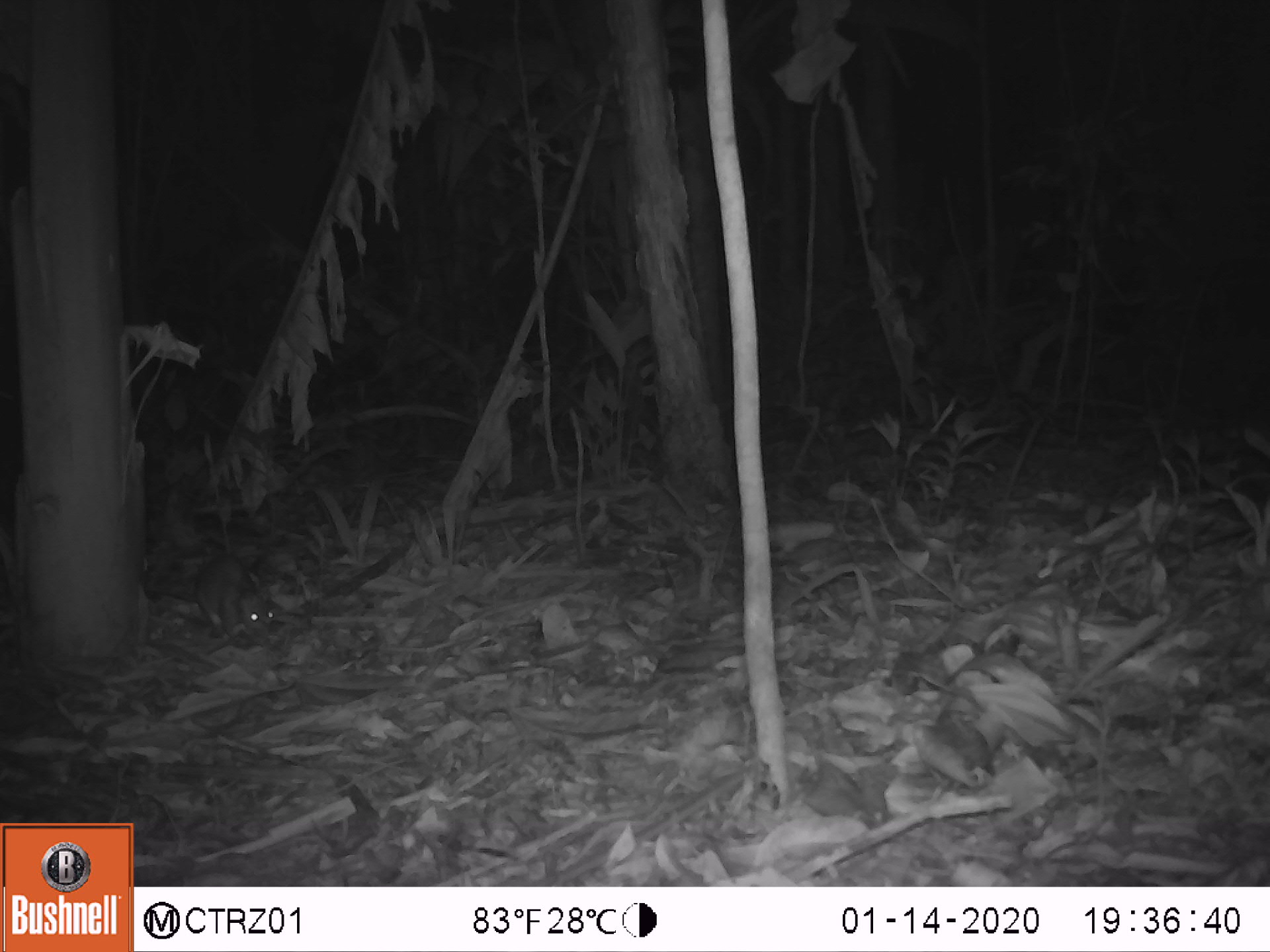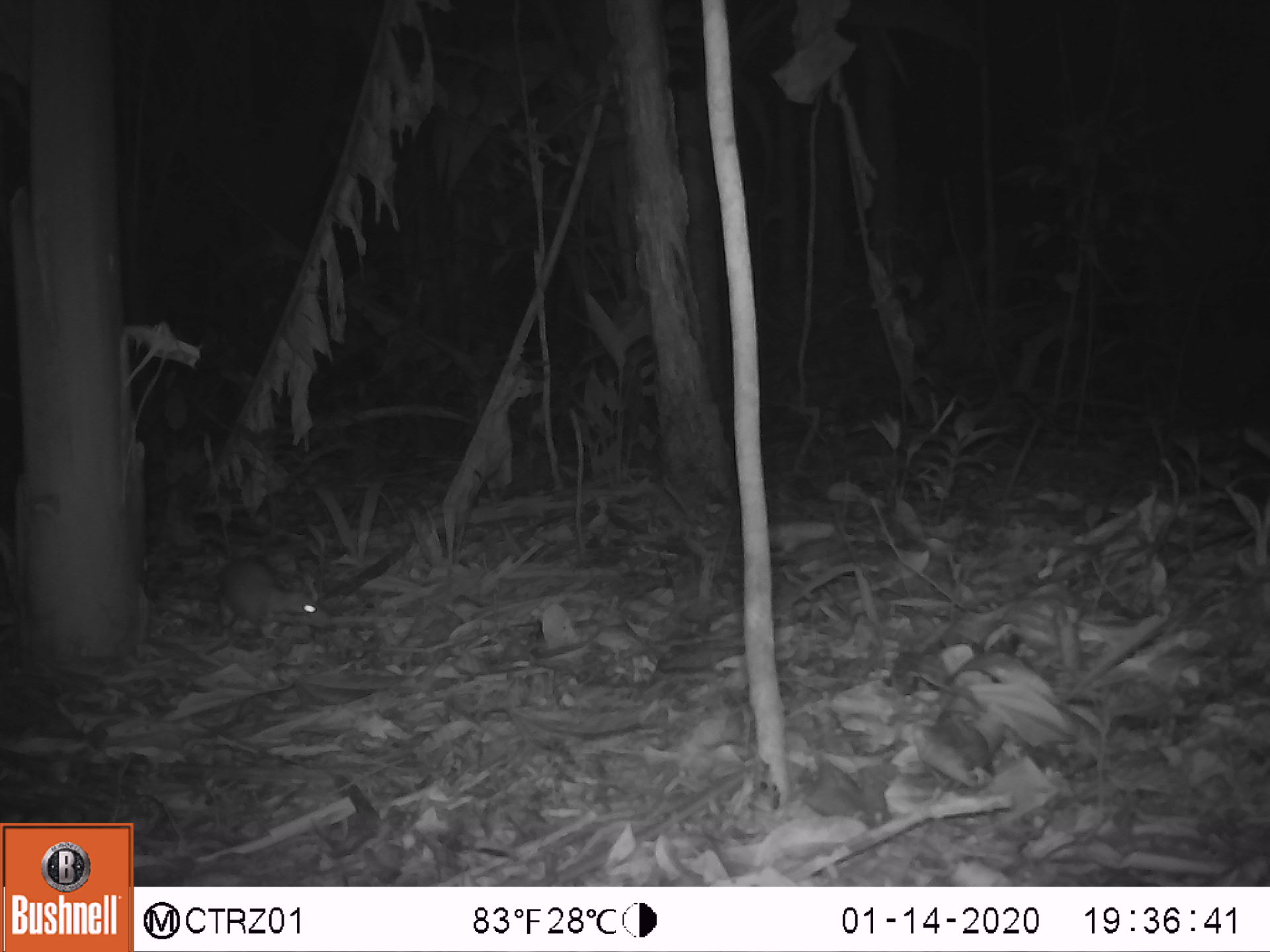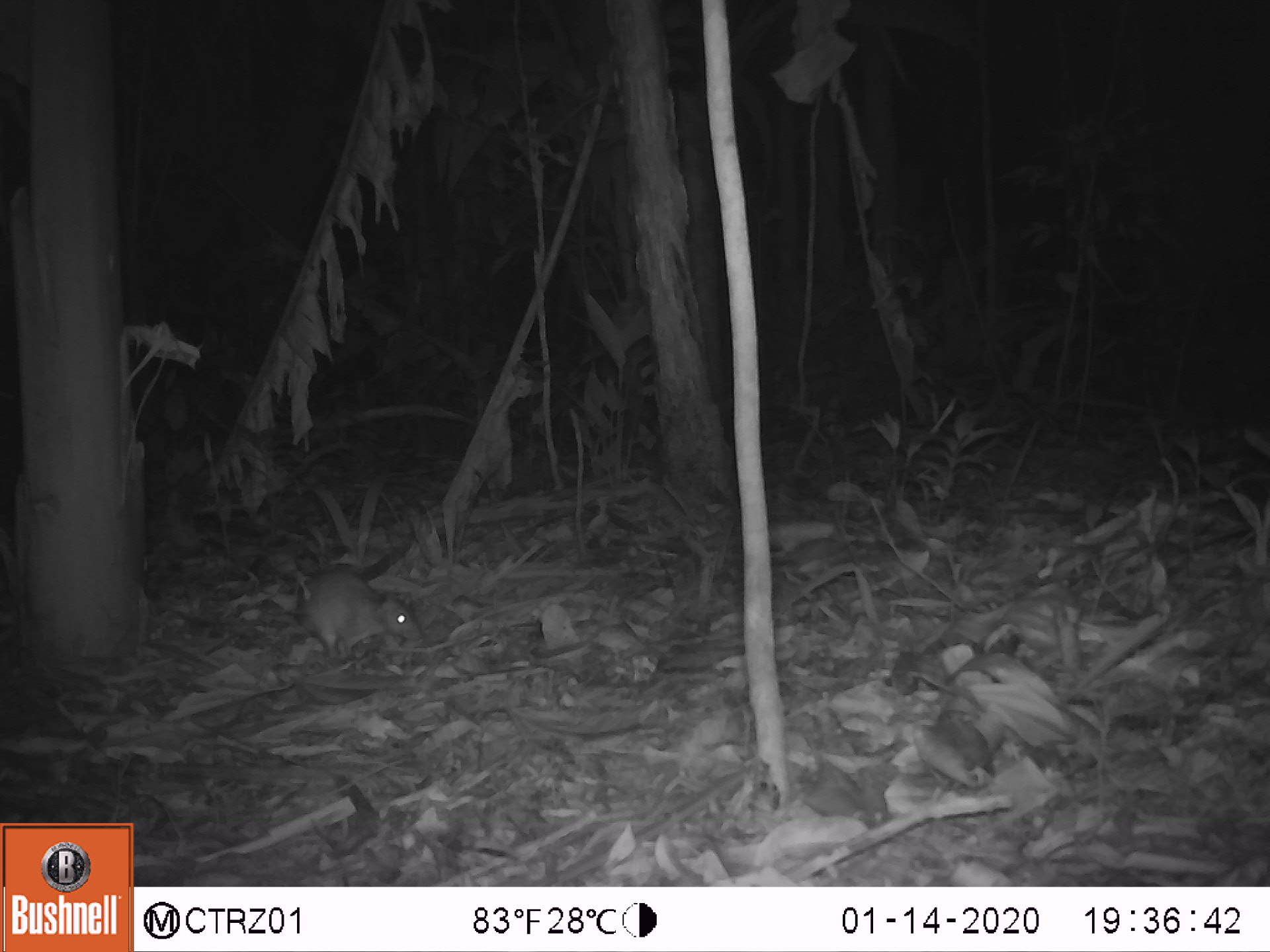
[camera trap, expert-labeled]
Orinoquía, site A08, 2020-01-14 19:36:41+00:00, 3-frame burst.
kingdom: Animalia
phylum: Chordata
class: Mammalia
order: Rodentia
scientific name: Rodentia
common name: rodent